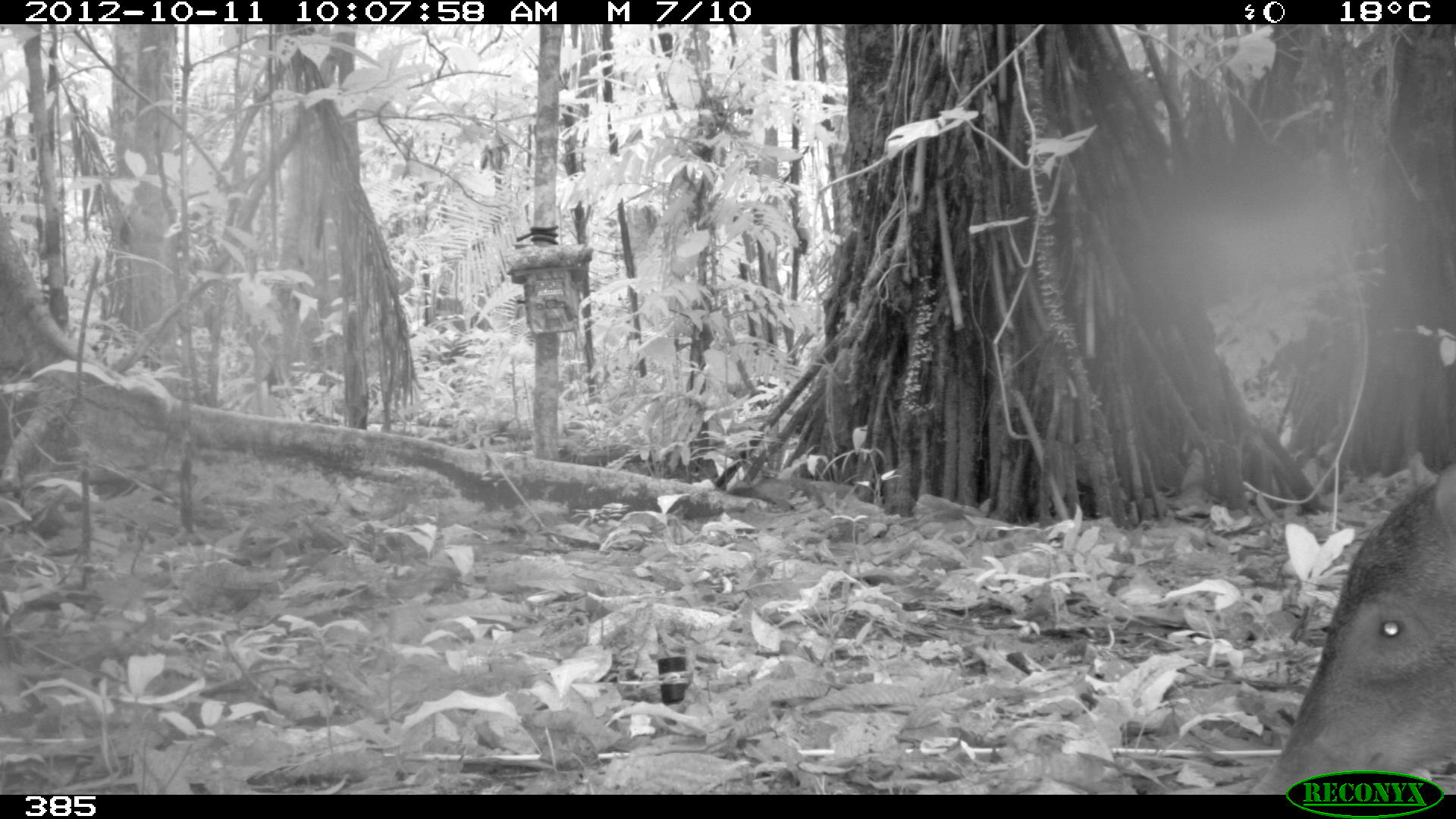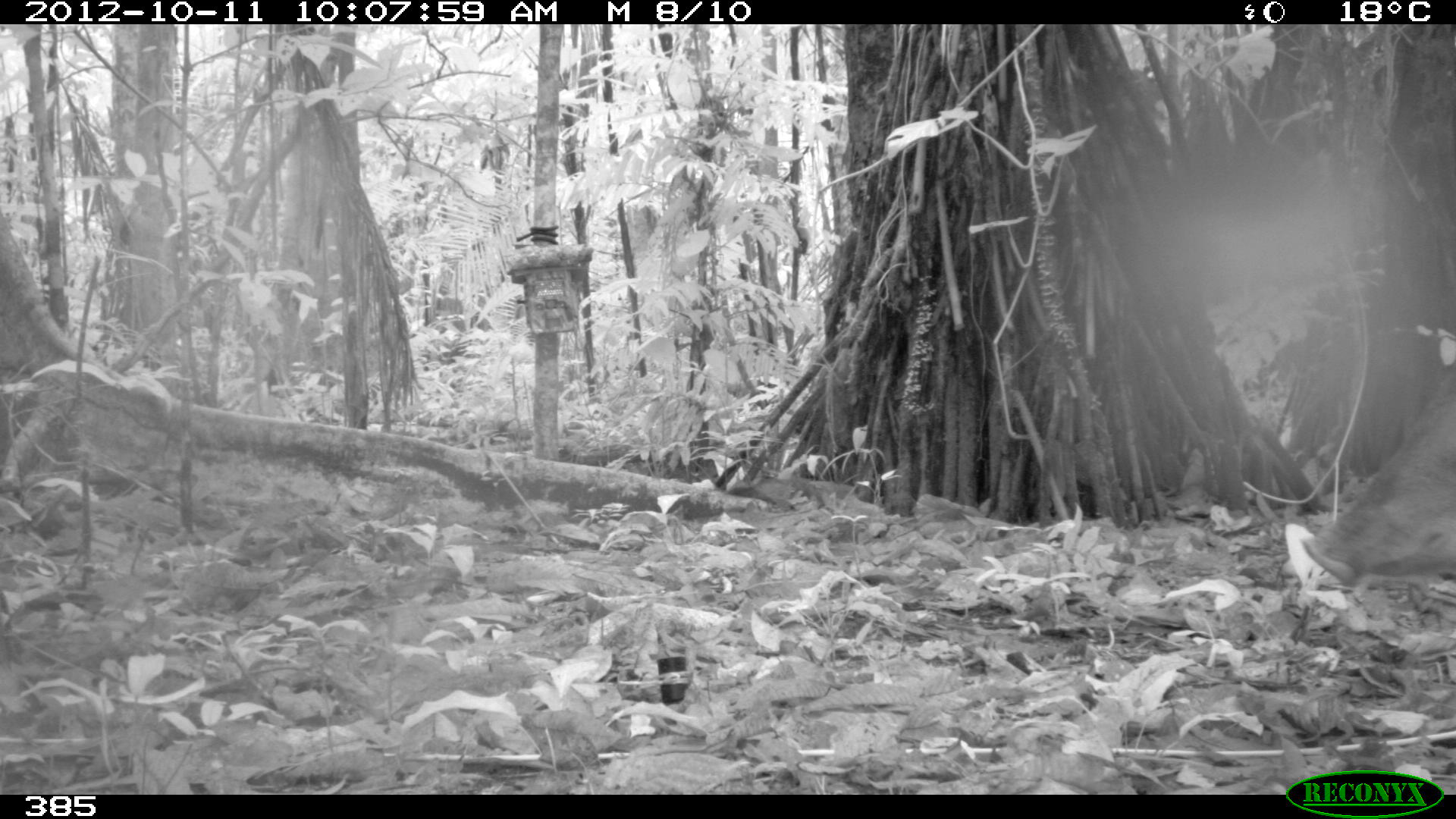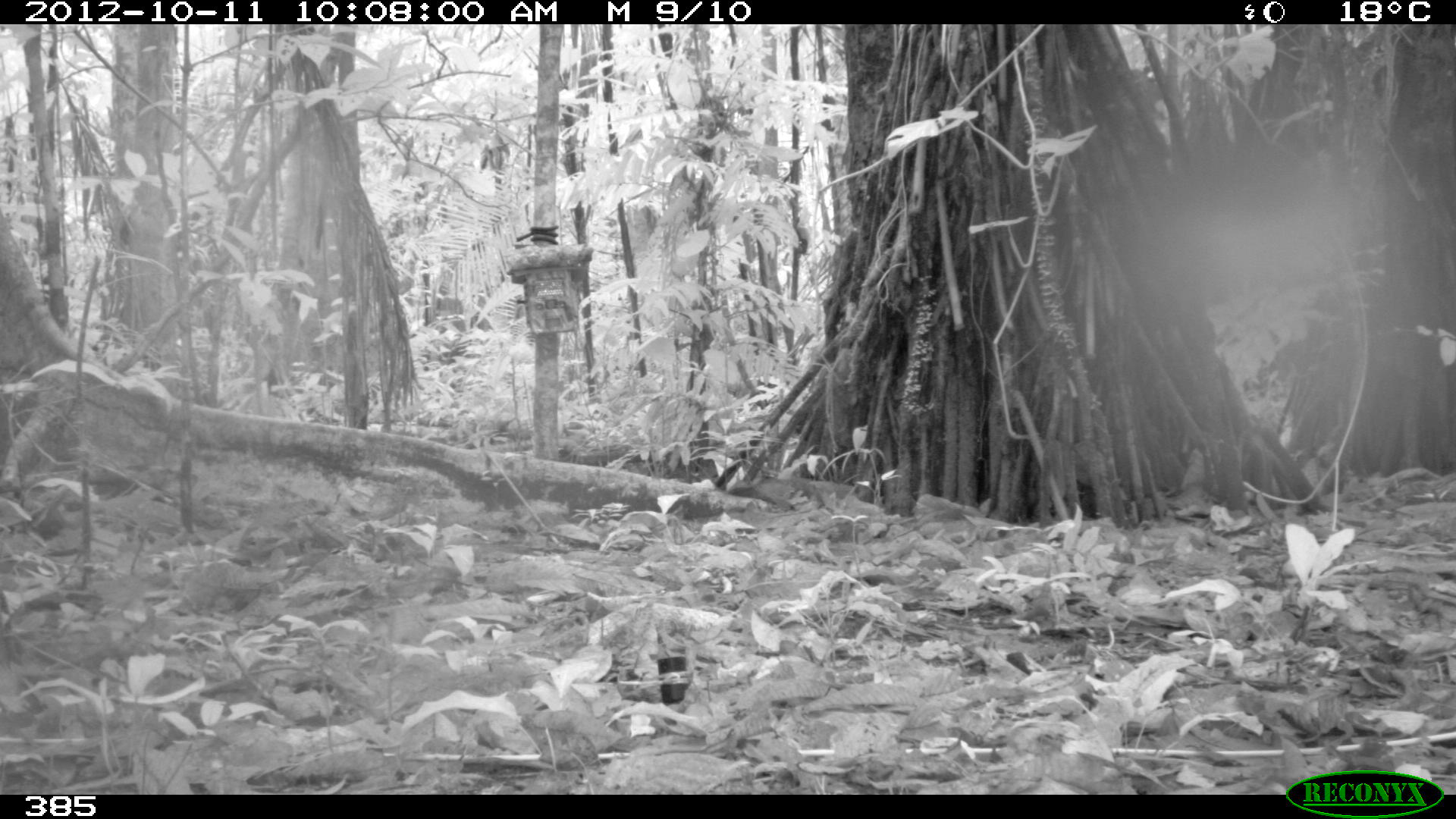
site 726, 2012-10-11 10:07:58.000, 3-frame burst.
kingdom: Animalia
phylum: Chordata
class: Mammalia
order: Artiodactyla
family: Tayassuidae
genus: Tayassu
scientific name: Tayassu pecari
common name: white-lipped peccary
Tayassu pecari (white-lipped peccary).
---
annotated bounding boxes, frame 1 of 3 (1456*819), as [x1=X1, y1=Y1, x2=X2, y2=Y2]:
tayassu pecari: [x1=1242, y1=454, x2=1456, y2=794]